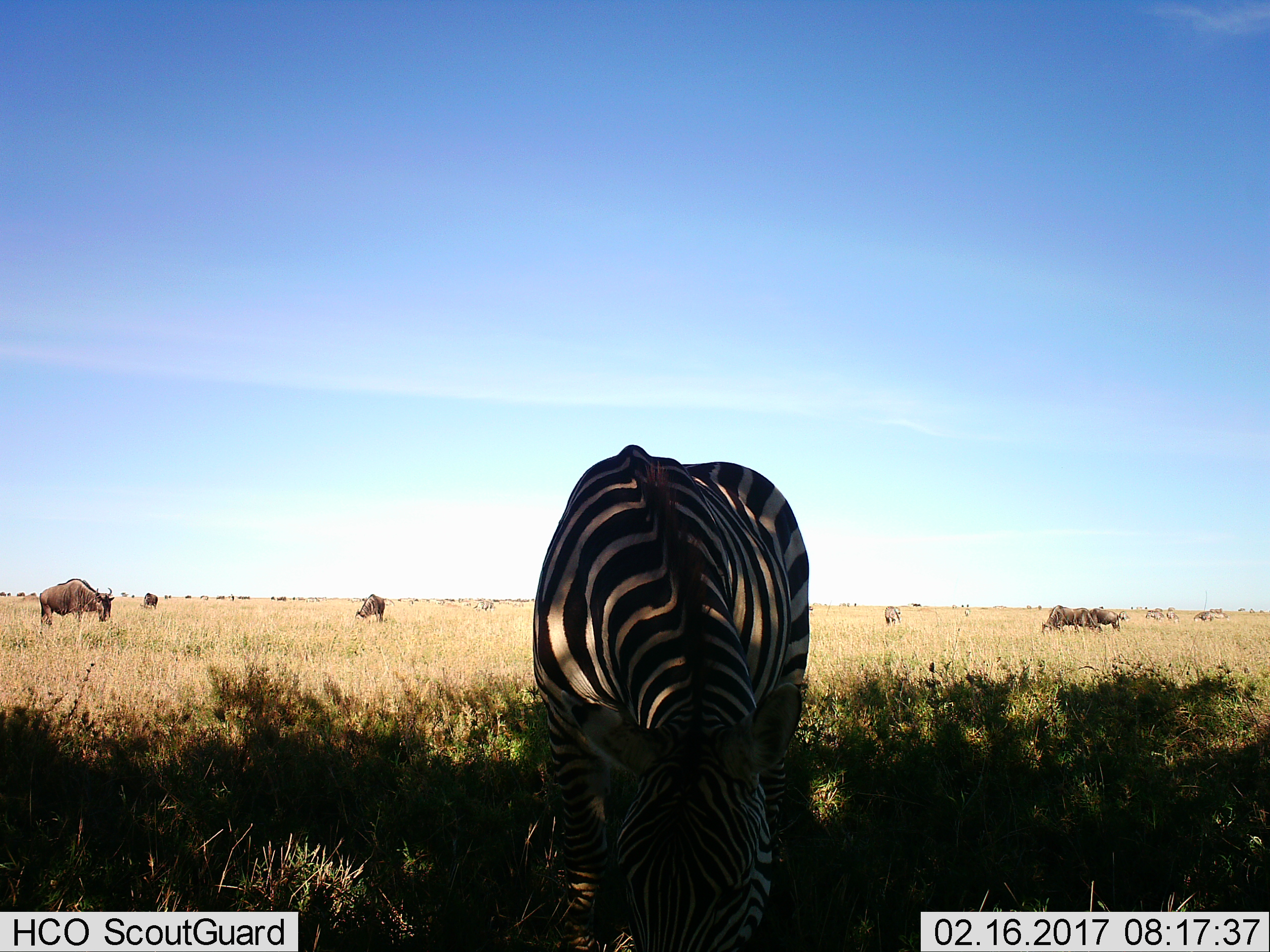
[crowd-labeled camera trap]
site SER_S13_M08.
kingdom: Animalia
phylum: Chordata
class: Mammalia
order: Artiodactyla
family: Bovidae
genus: Connochaetes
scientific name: Connochaetes taurinus taurinus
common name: blue wildebeest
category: wildebeestblue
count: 10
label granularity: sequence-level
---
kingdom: Animalia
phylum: Chordata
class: Mammalia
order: Perissodactyla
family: Equidae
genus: Equus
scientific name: Equus quagga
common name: plains zebra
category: zebraplains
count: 1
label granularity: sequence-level